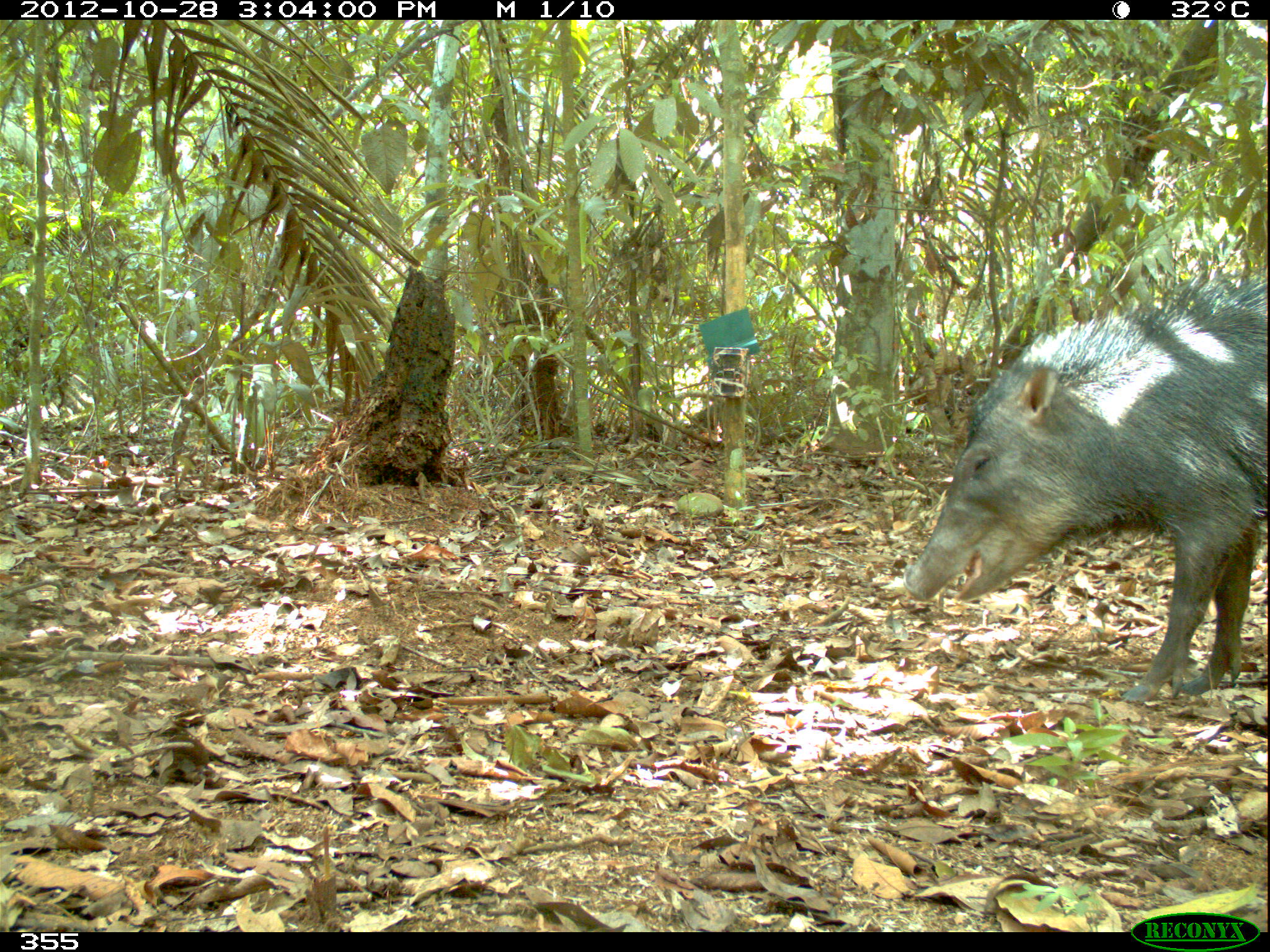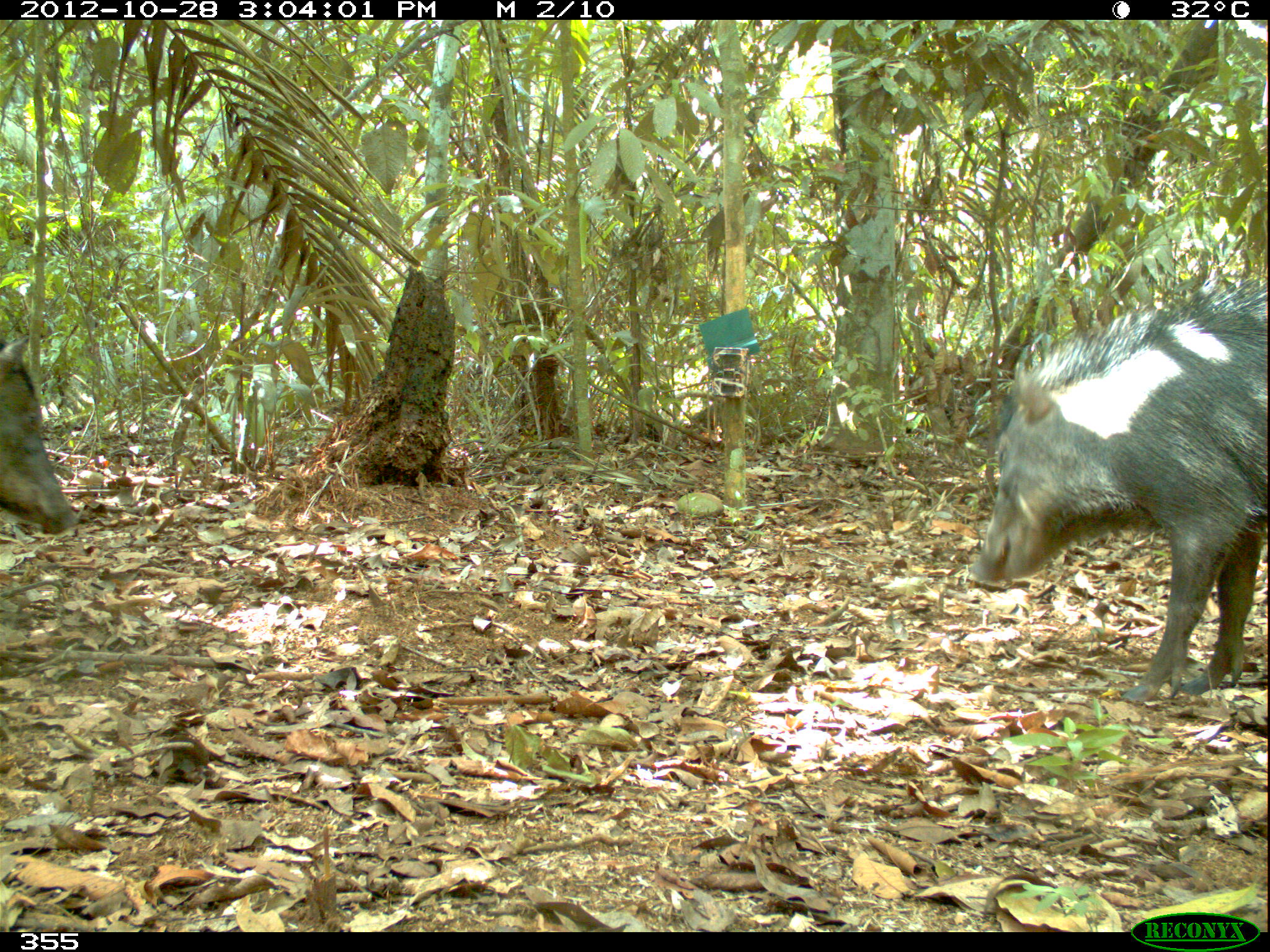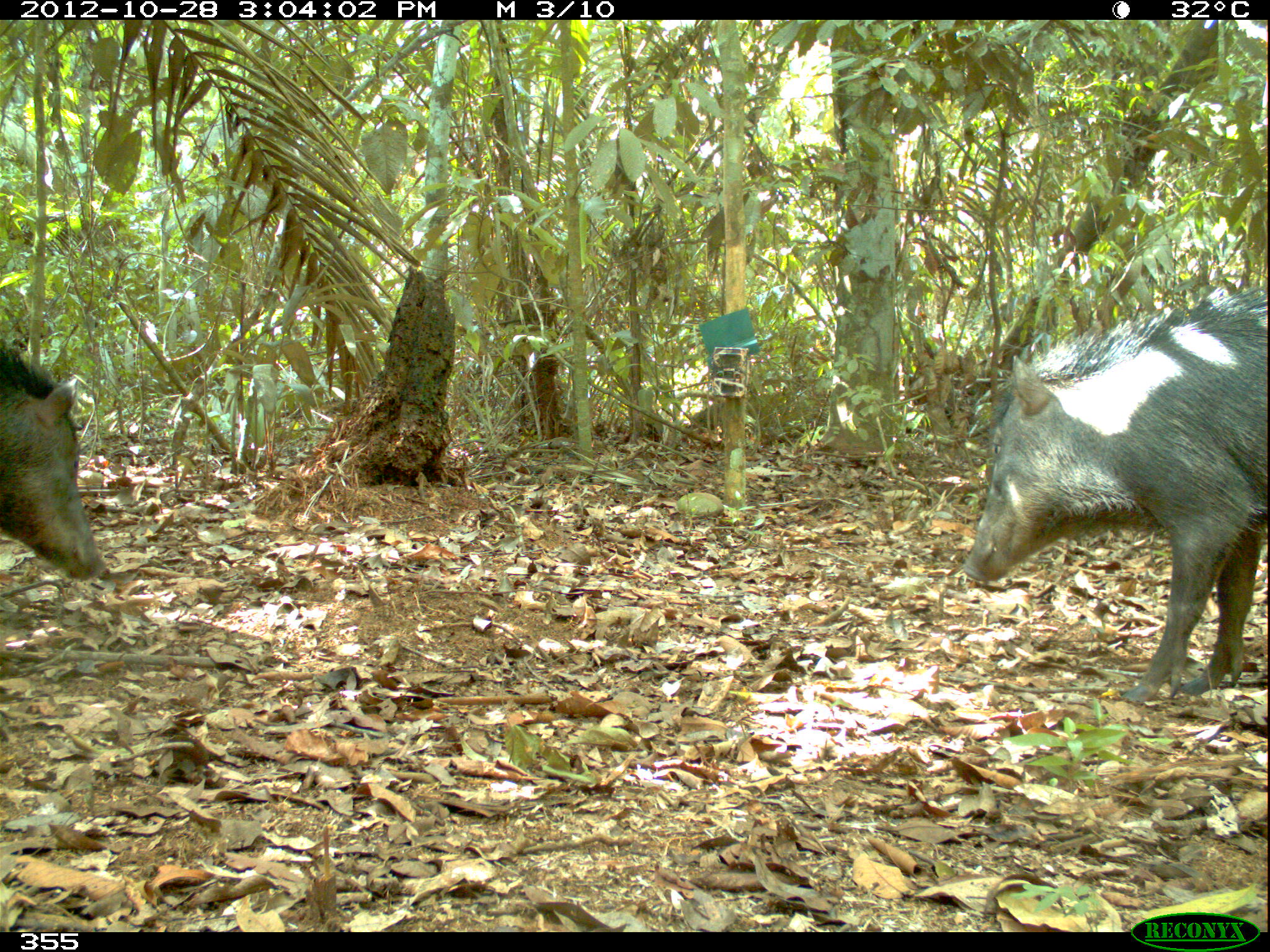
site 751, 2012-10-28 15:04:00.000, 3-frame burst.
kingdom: Animalia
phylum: Chordata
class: Mammalia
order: Artiodactyla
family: Tayassuidae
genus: Tayassu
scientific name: Tayassu pecari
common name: white-lipped peccary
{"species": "Tayassu pecari (white-lipped peccary)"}